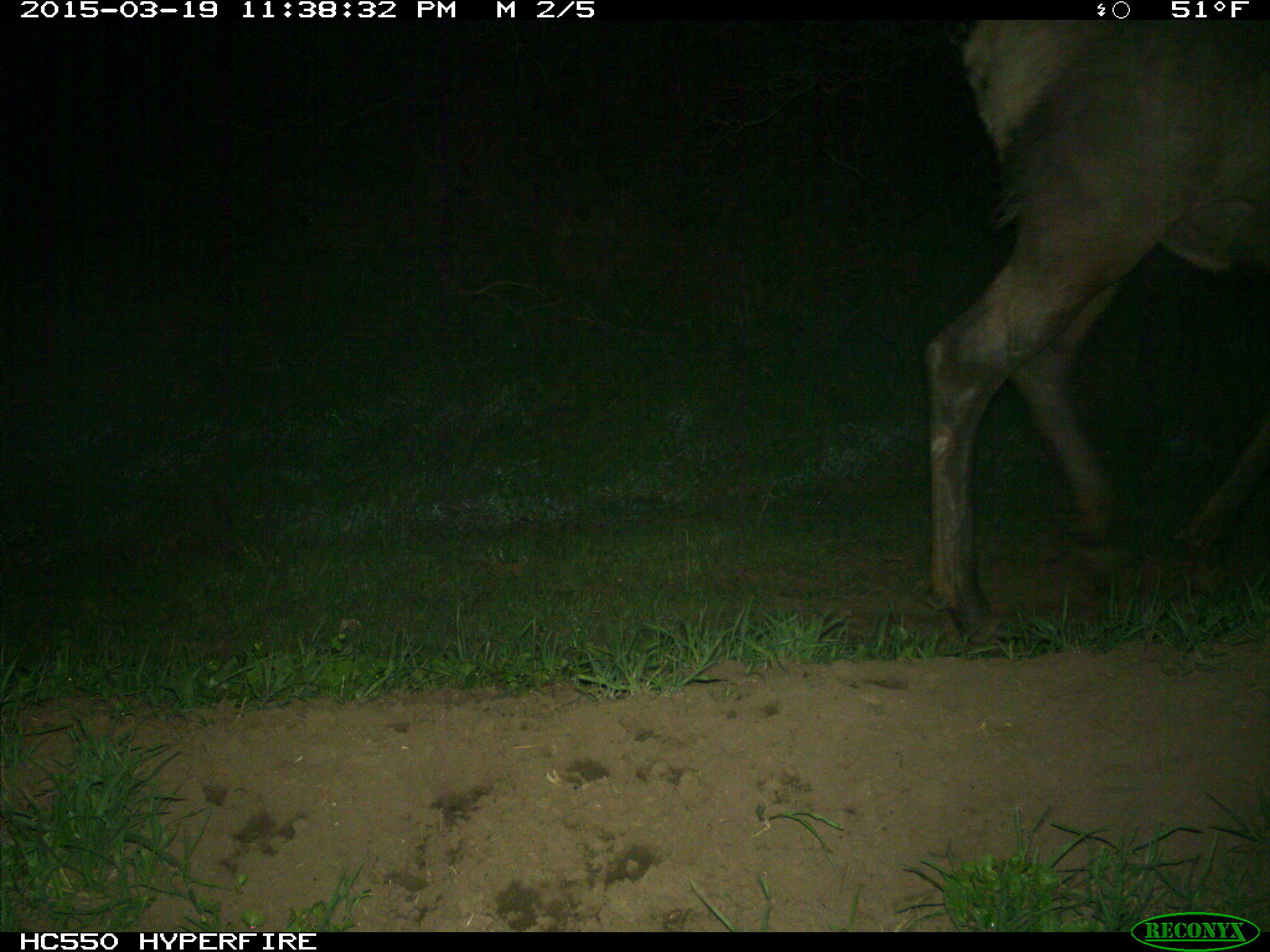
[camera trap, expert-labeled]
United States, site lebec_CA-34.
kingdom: Animalia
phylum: Chordata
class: Mammalia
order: Artiodactyla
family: Cervidae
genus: Cervus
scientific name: Cervus canadensis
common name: elk